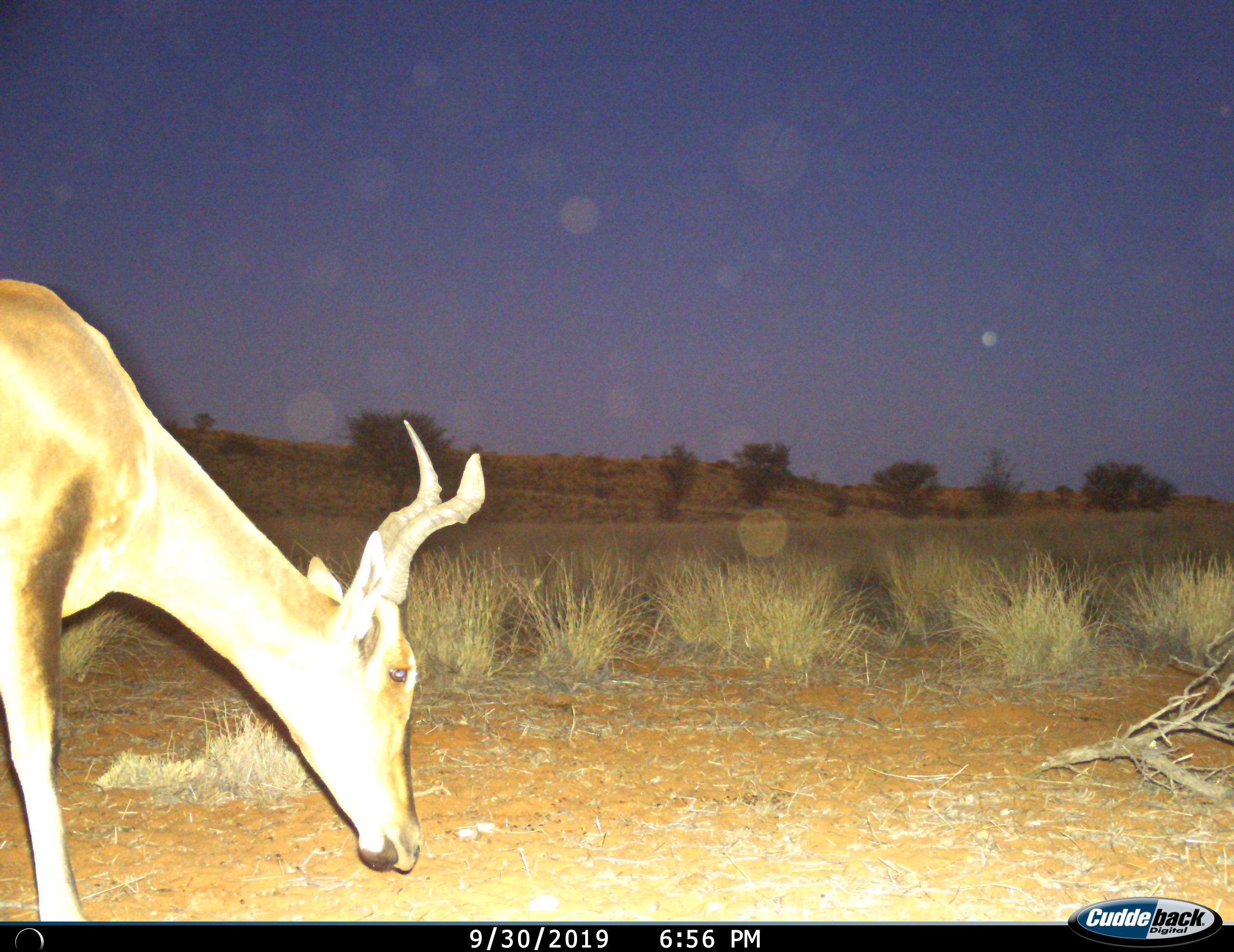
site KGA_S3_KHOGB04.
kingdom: Animalia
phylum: Chordata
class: Mammalia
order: Artiodactyla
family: Bovidae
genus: Alcelaphus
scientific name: Alcelaphus buselaphus caama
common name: red hartebeest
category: hartebeestred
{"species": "hartebeestred (red hartebeest) (Alcelaphus buselaphus caama)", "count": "1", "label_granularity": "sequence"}